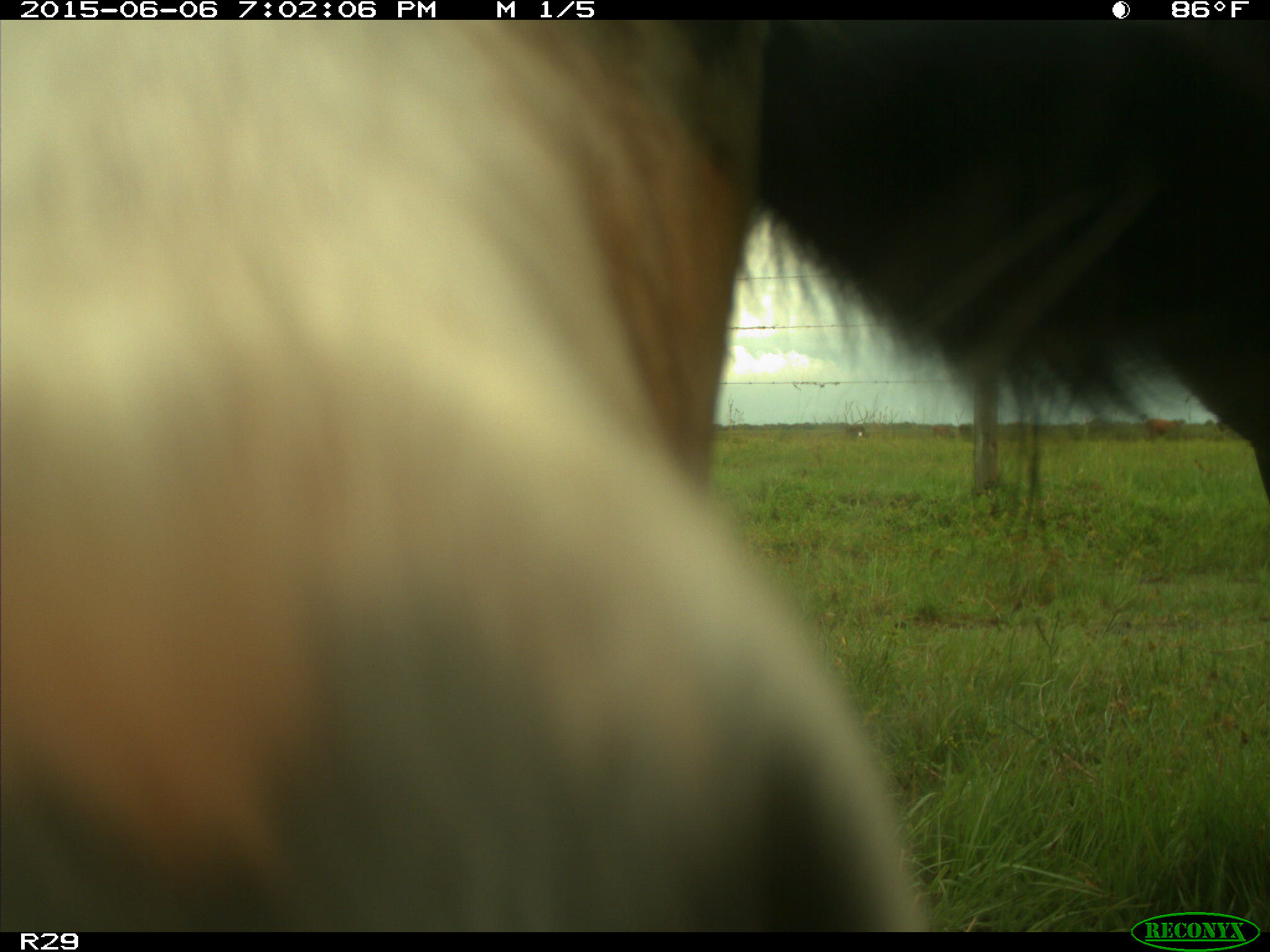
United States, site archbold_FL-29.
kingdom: Animalia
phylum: Chordata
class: Mammalia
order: Artiodactyla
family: Bovidae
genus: Bos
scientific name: Bos taurus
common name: domestic cow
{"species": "Bos taurus (domestic cow)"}